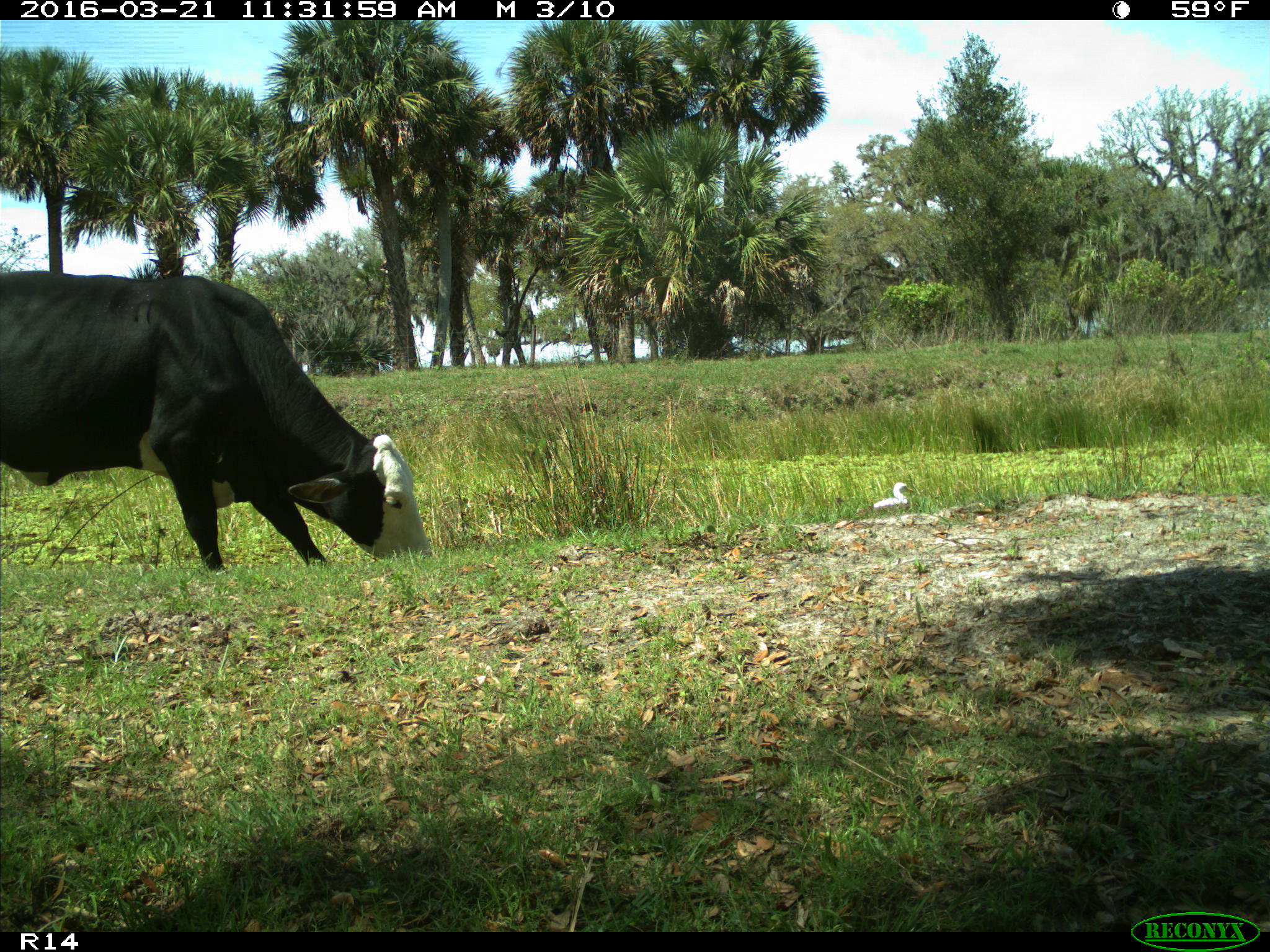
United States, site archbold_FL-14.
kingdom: Animalia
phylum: Chordata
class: Mammalia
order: Artiodactyla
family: Bovidae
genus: Bos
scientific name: Bos taurus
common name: domestic cow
Bos taurus (domestic cow).